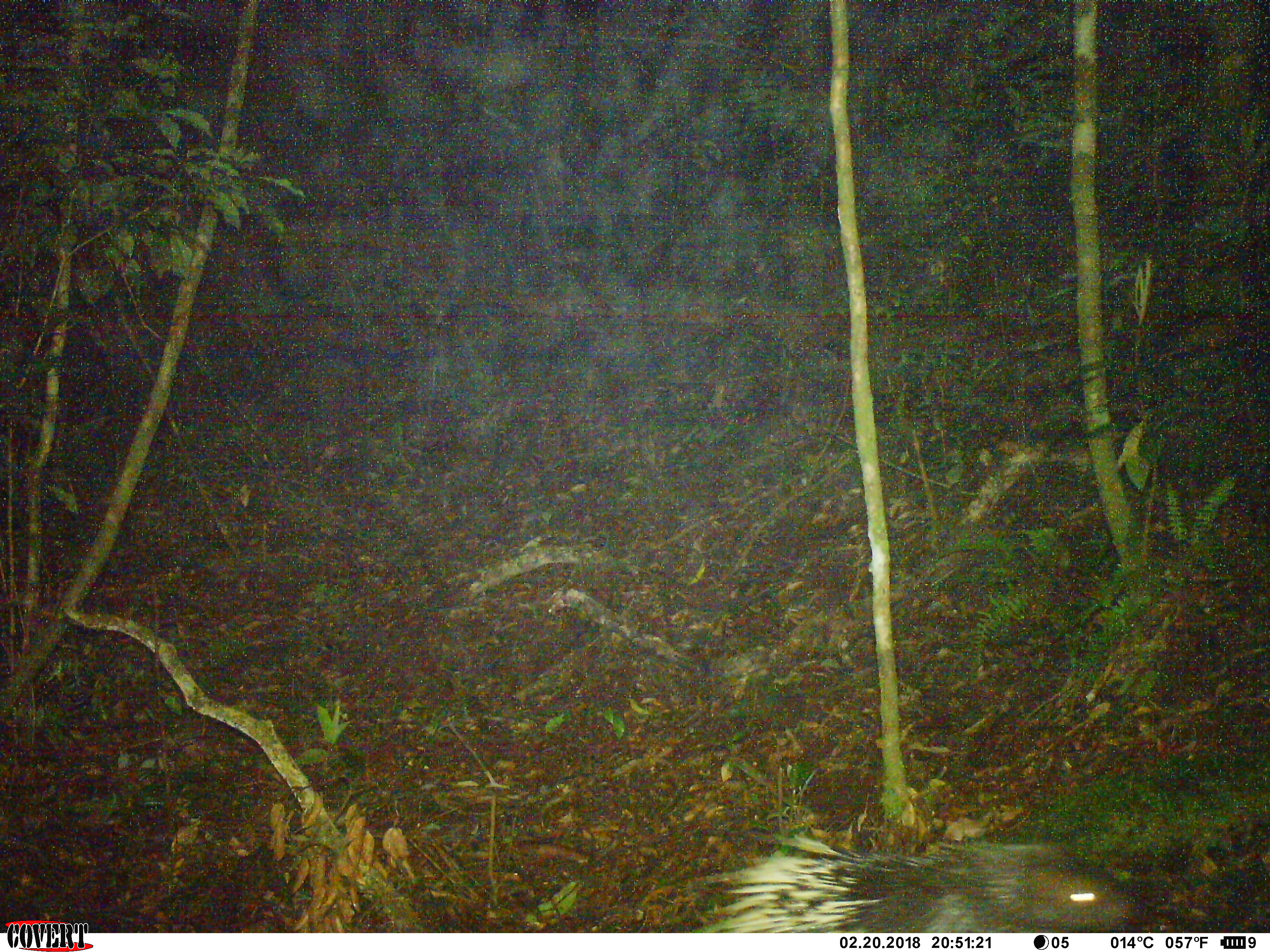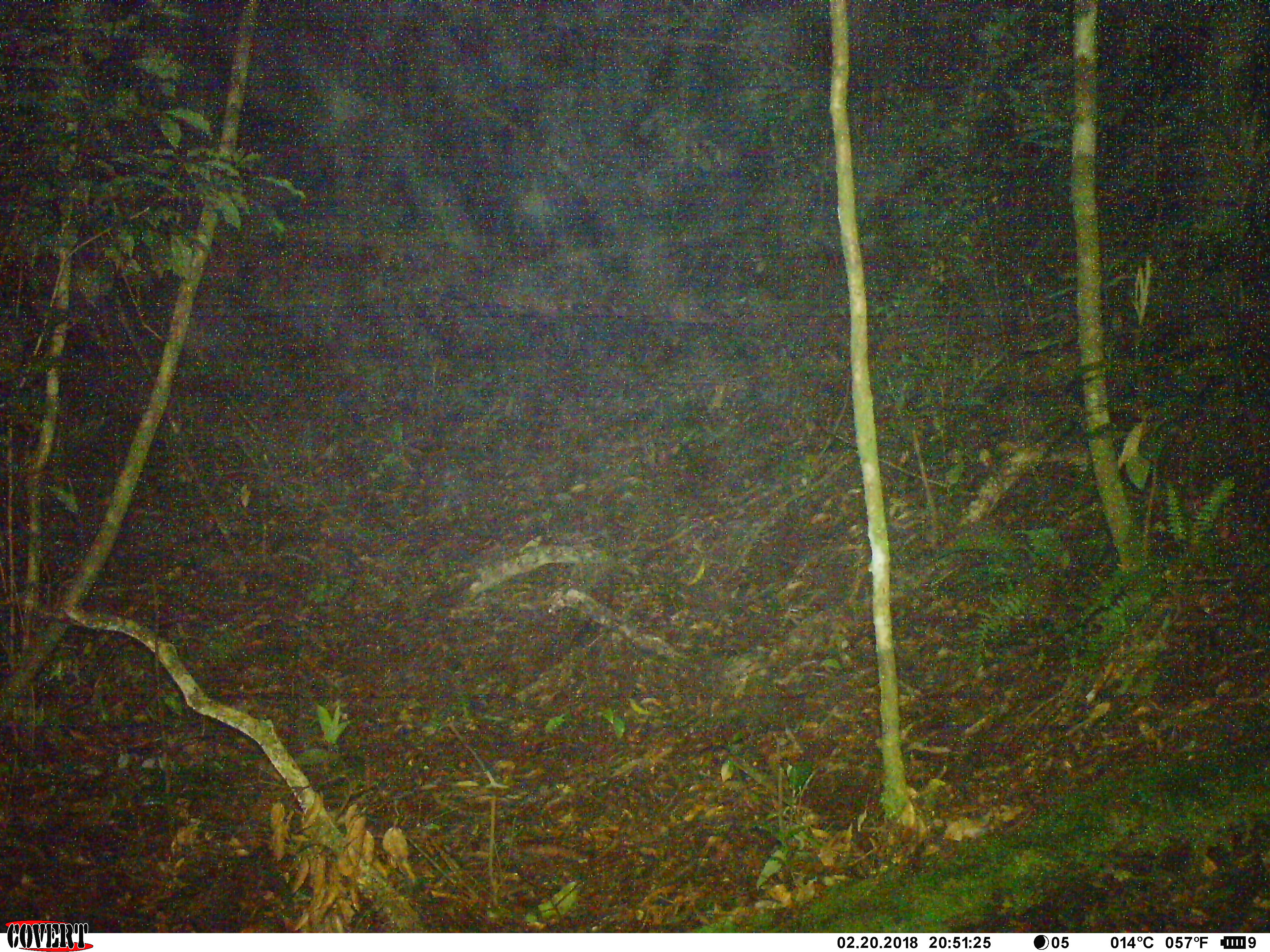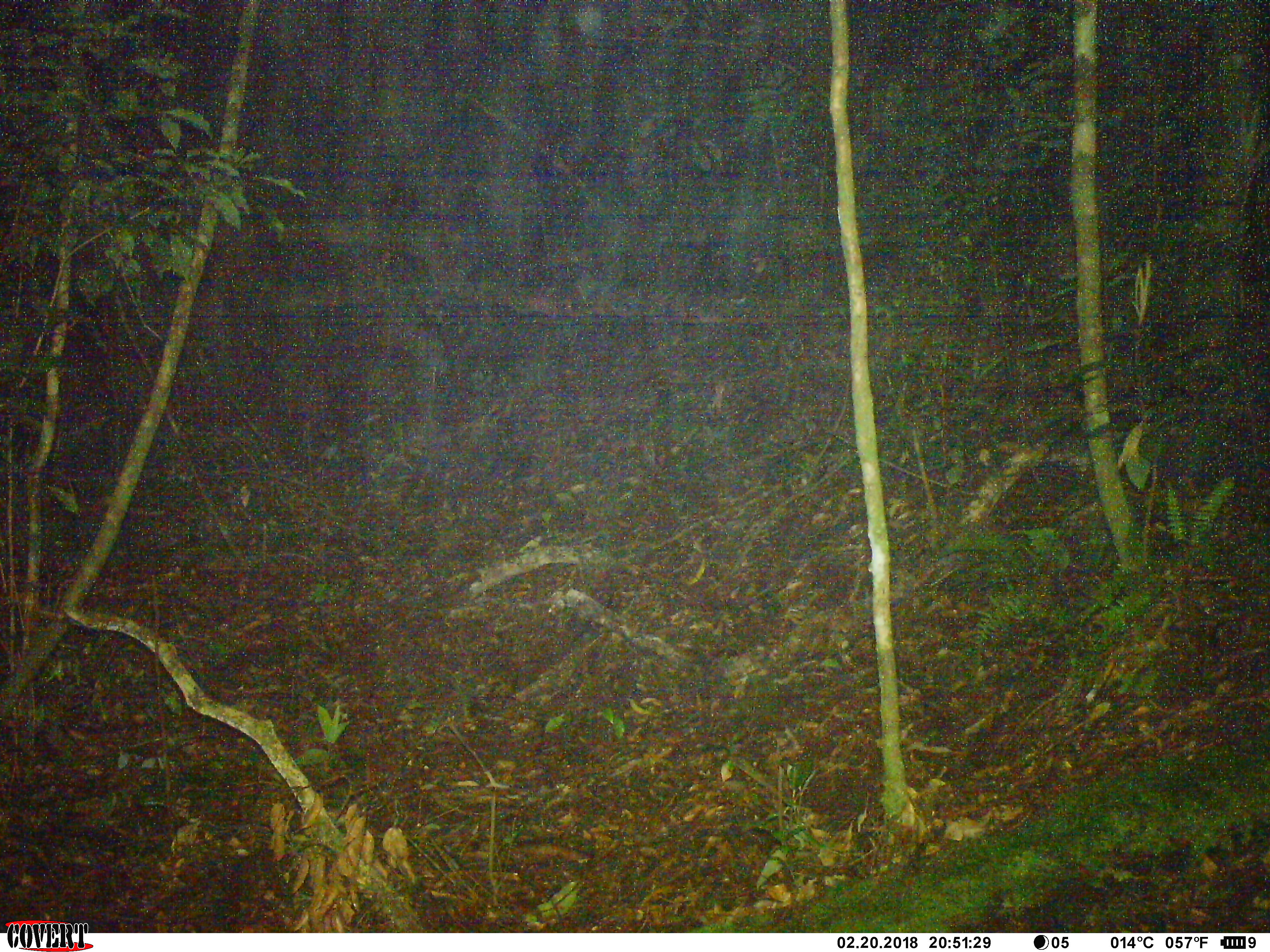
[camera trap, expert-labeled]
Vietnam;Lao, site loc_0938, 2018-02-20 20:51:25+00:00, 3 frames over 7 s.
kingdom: Animalia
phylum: Chordata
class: Mammalia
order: Rodentia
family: Hystricidae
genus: Hystrix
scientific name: Hystrix brachyura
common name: malayan porcupine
Malayan porcupine (Hystrix brachyura). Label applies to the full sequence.